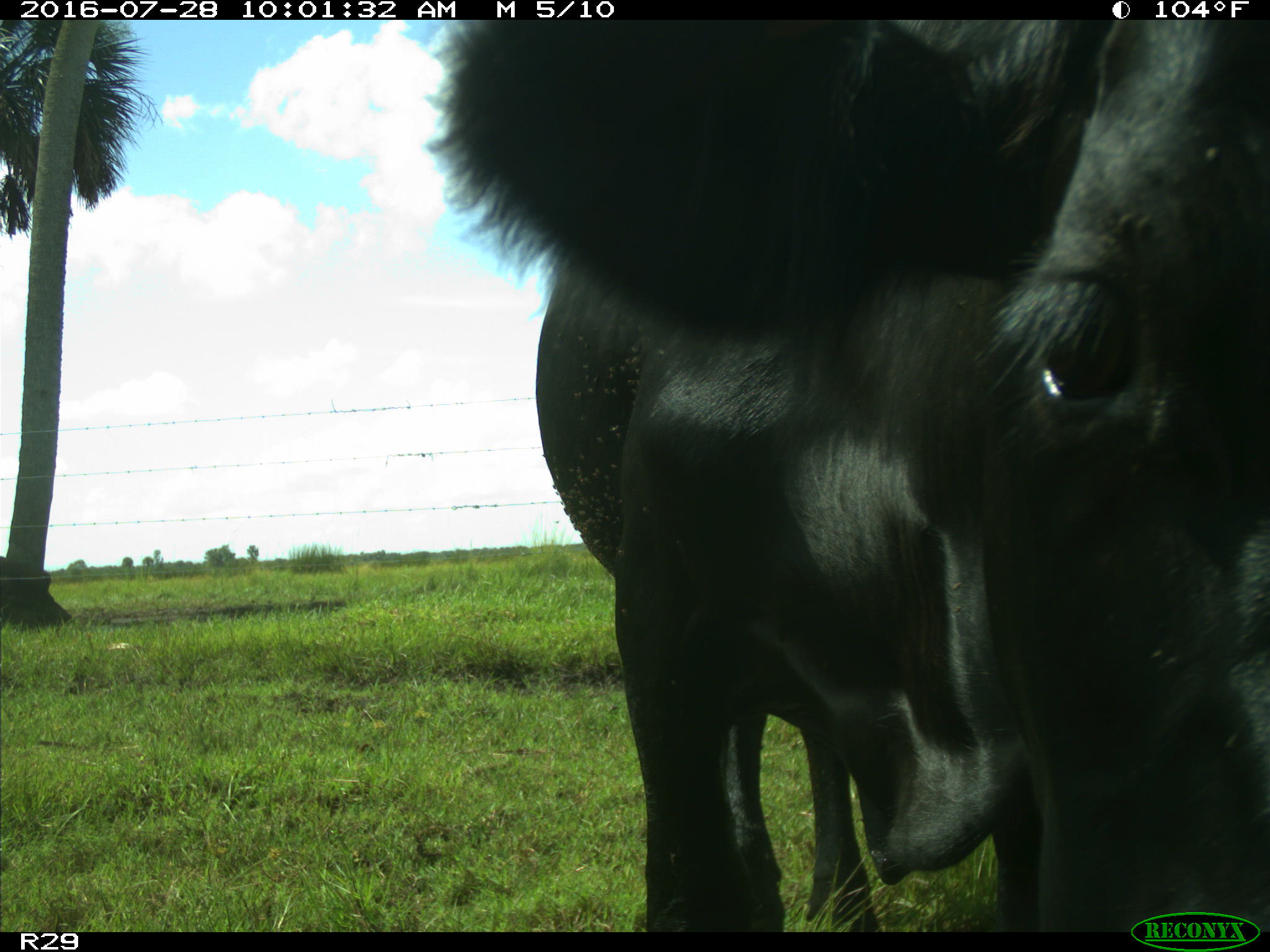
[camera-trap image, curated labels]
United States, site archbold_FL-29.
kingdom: Animalia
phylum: Chordata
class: Mammalia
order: Artiodactyla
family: Bovidae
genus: Bos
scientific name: Bos taurus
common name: domestic cow